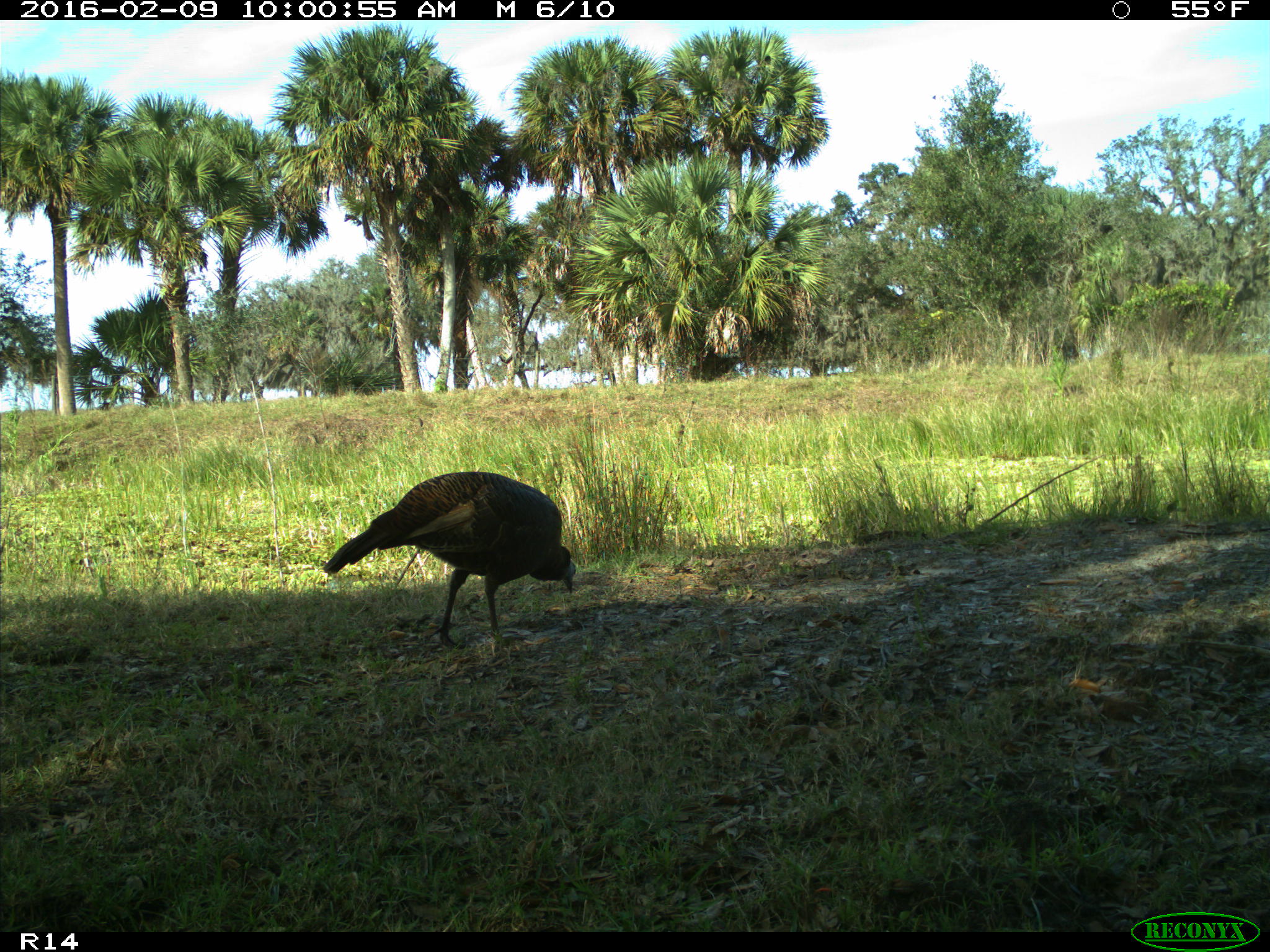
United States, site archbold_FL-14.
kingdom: Animalia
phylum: Chordata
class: Aves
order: Galliformes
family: Phasianidae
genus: Meleagris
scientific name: Meleagris gallopavo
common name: wild turkey